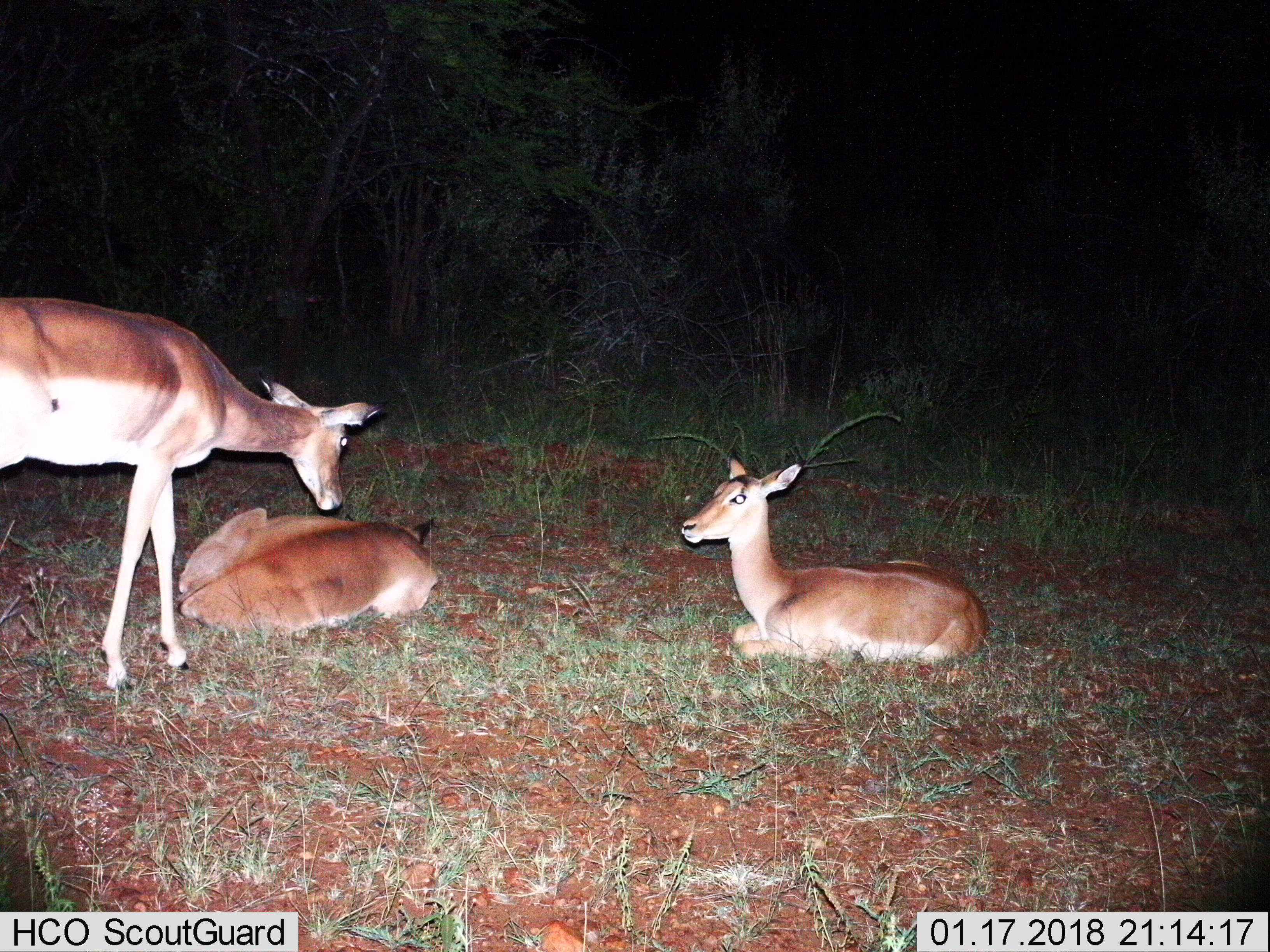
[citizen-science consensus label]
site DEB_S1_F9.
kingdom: Animalia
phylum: Chordata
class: Mammalia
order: Artiodactyla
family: Bovidae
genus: Aepyceros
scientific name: Aepyceros melampus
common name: impala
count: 3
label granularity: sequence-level